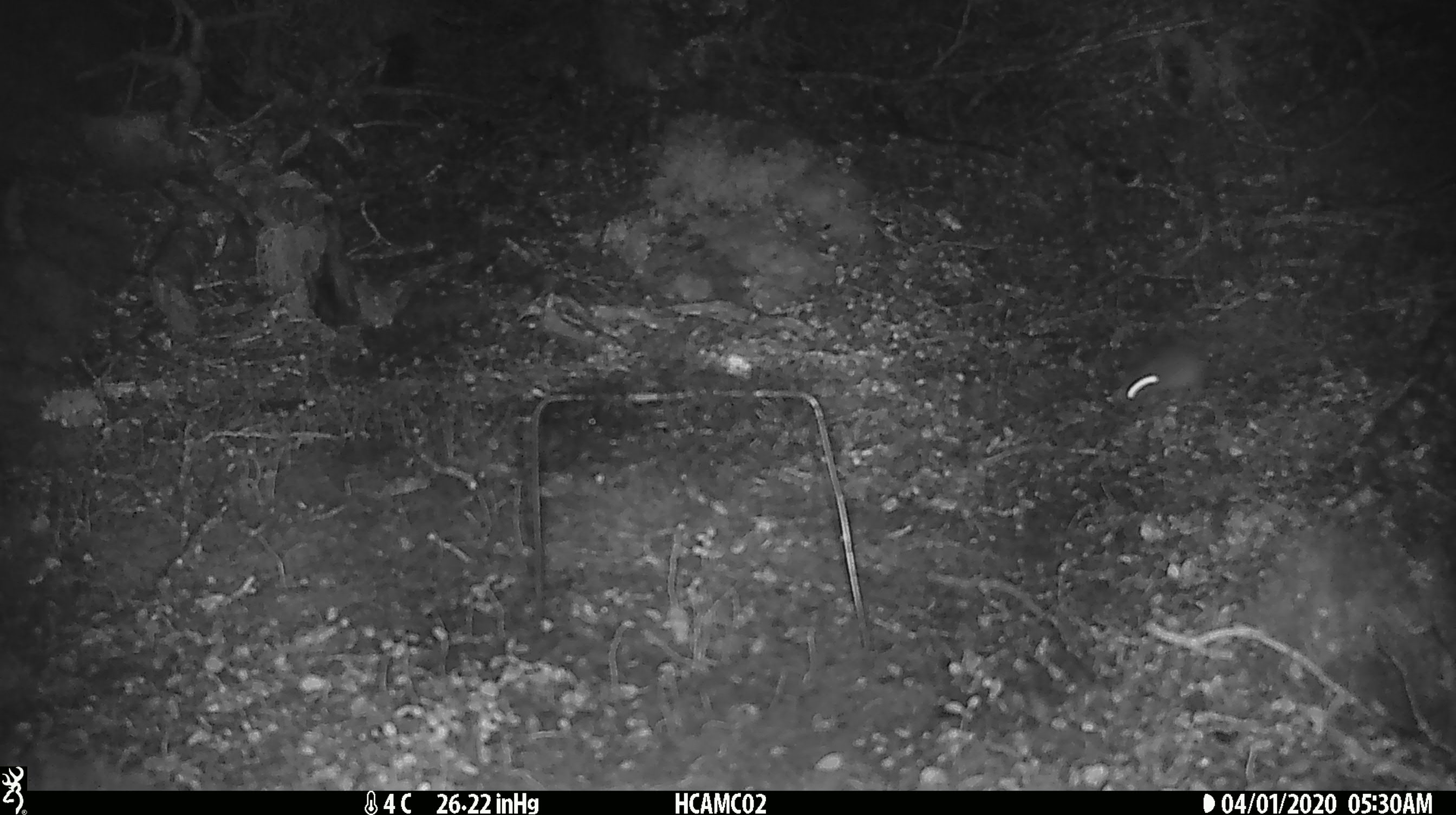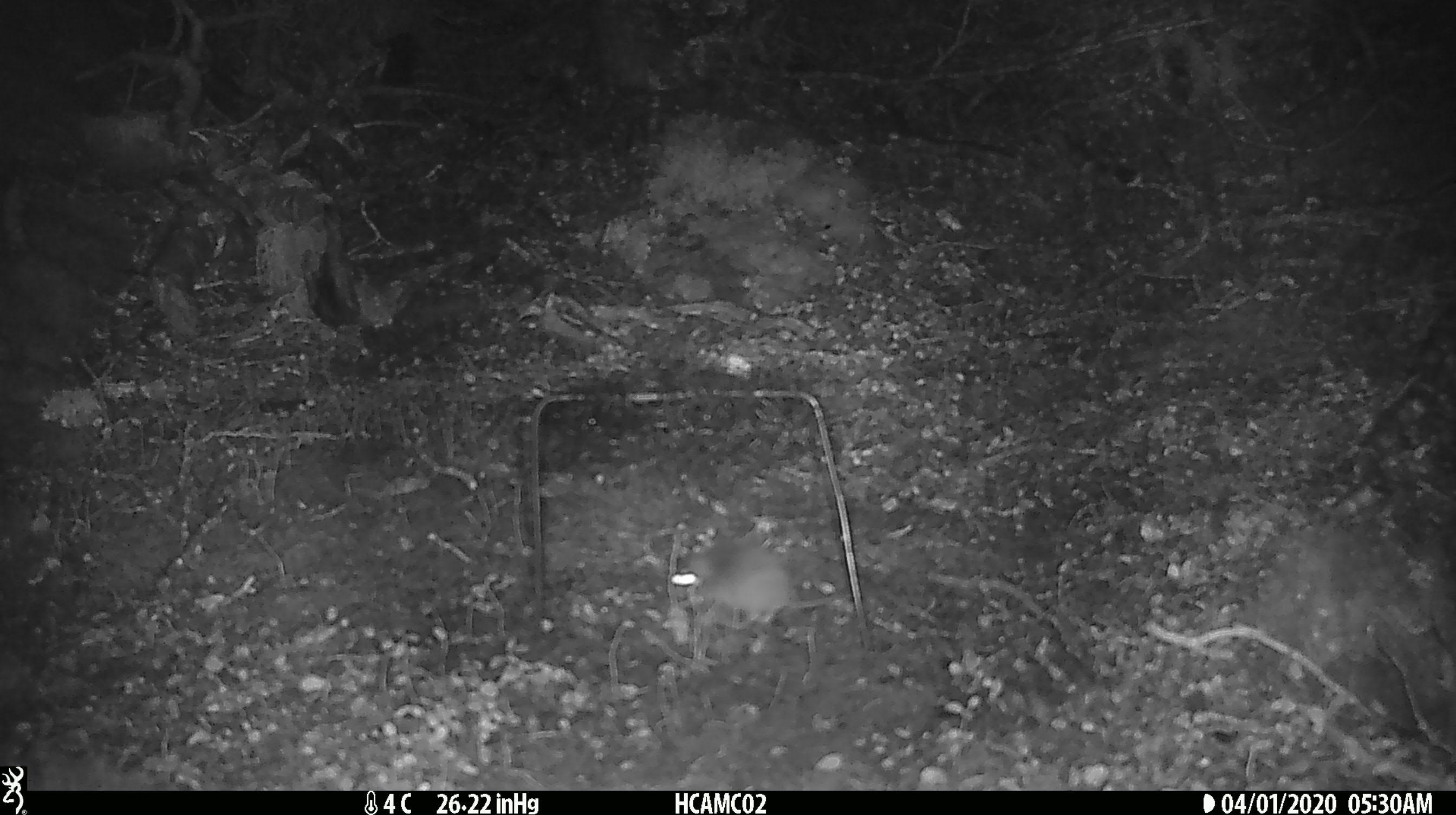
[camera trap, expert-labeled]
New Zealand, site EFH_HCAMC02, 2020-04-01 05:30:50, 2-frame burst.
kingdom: Animalia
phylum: Chordata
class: Mammalia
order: Rodentia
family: Muridae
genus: Mus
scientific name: Mus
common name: mouse